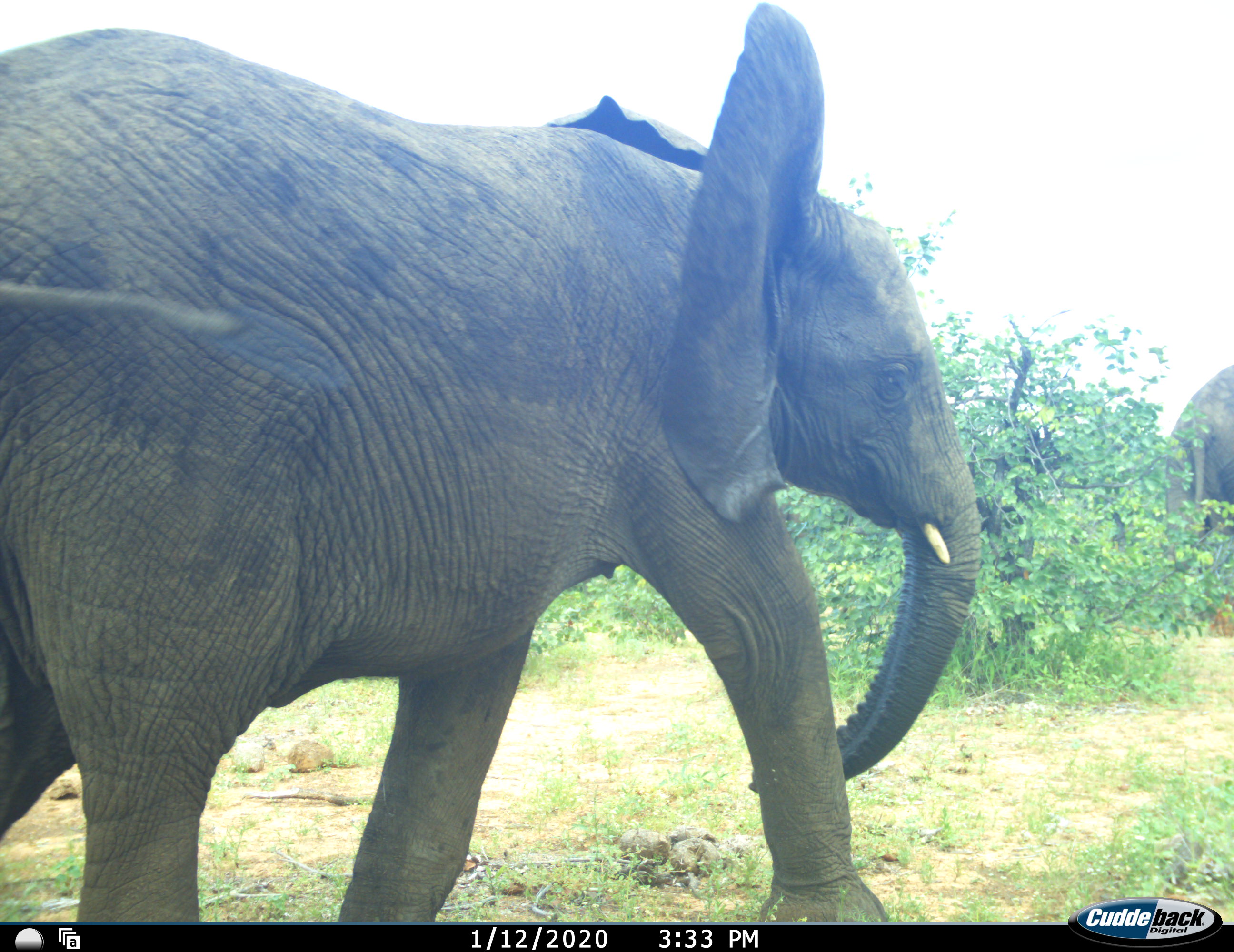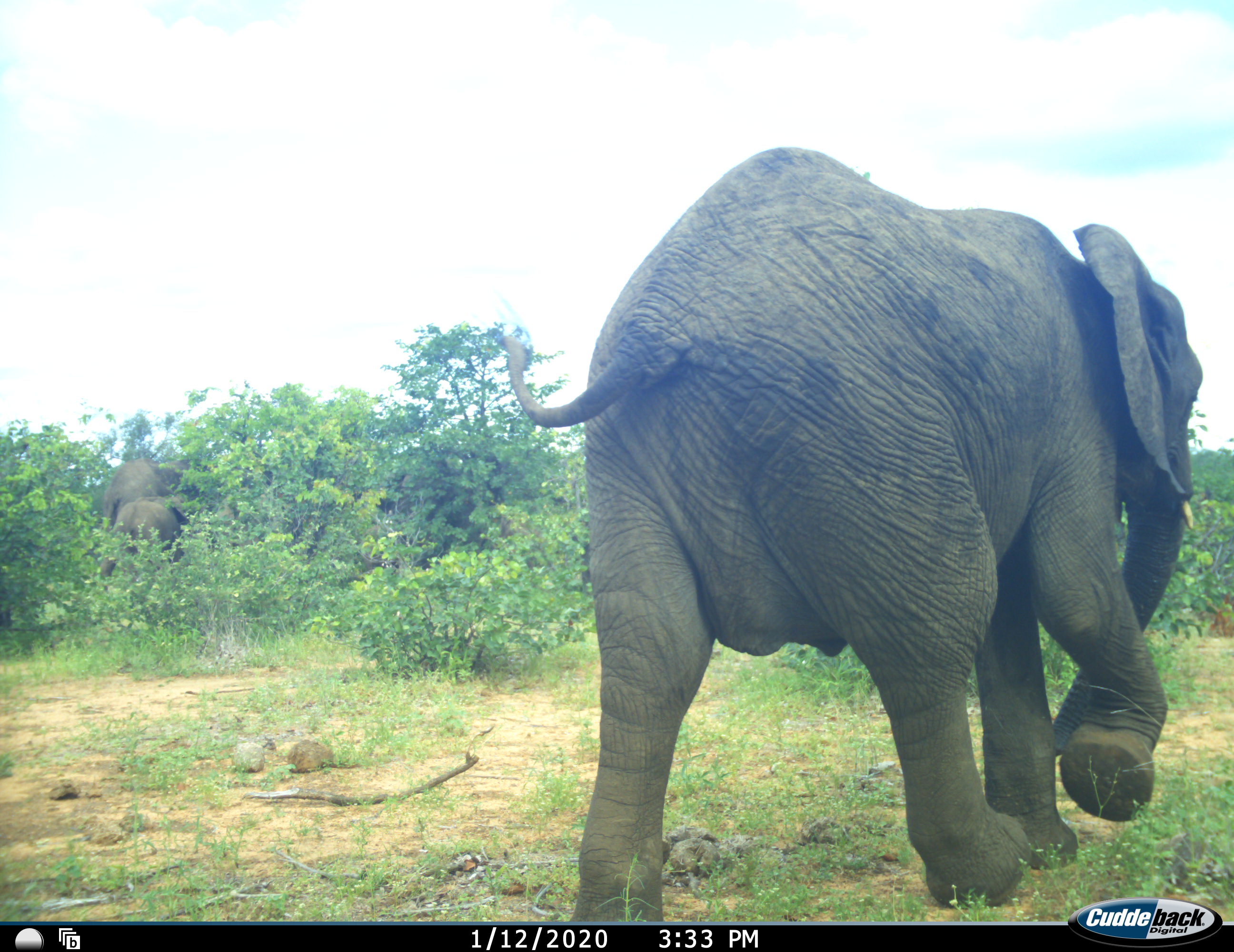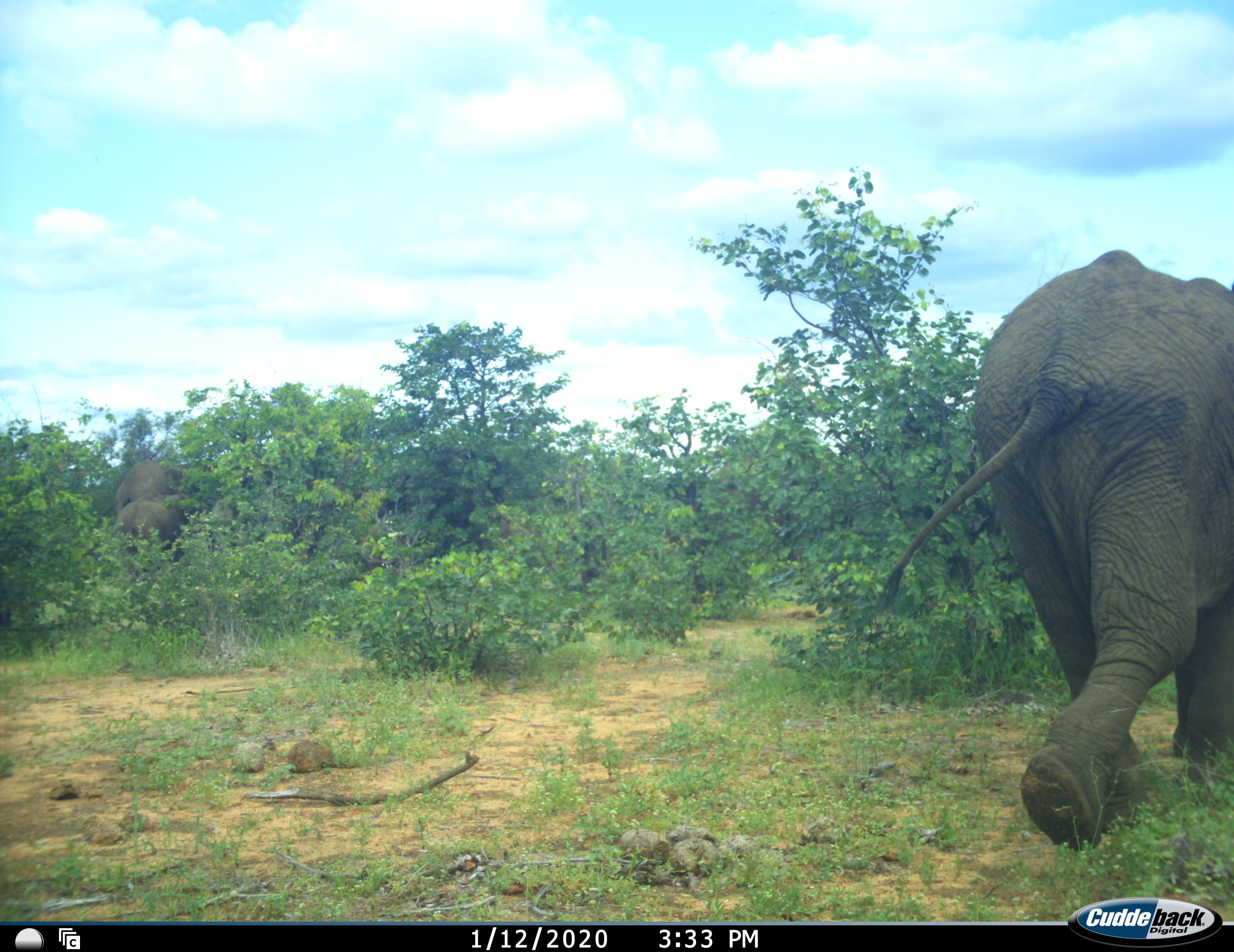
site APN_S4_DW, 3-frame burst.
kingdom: Animalia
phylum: Chordata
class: Mammalia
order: Proboscidea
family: Elephantidae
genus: Loxodonta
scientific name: Loxodonta africana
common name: african bush elephant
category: elephant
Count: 4.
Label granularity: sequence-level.